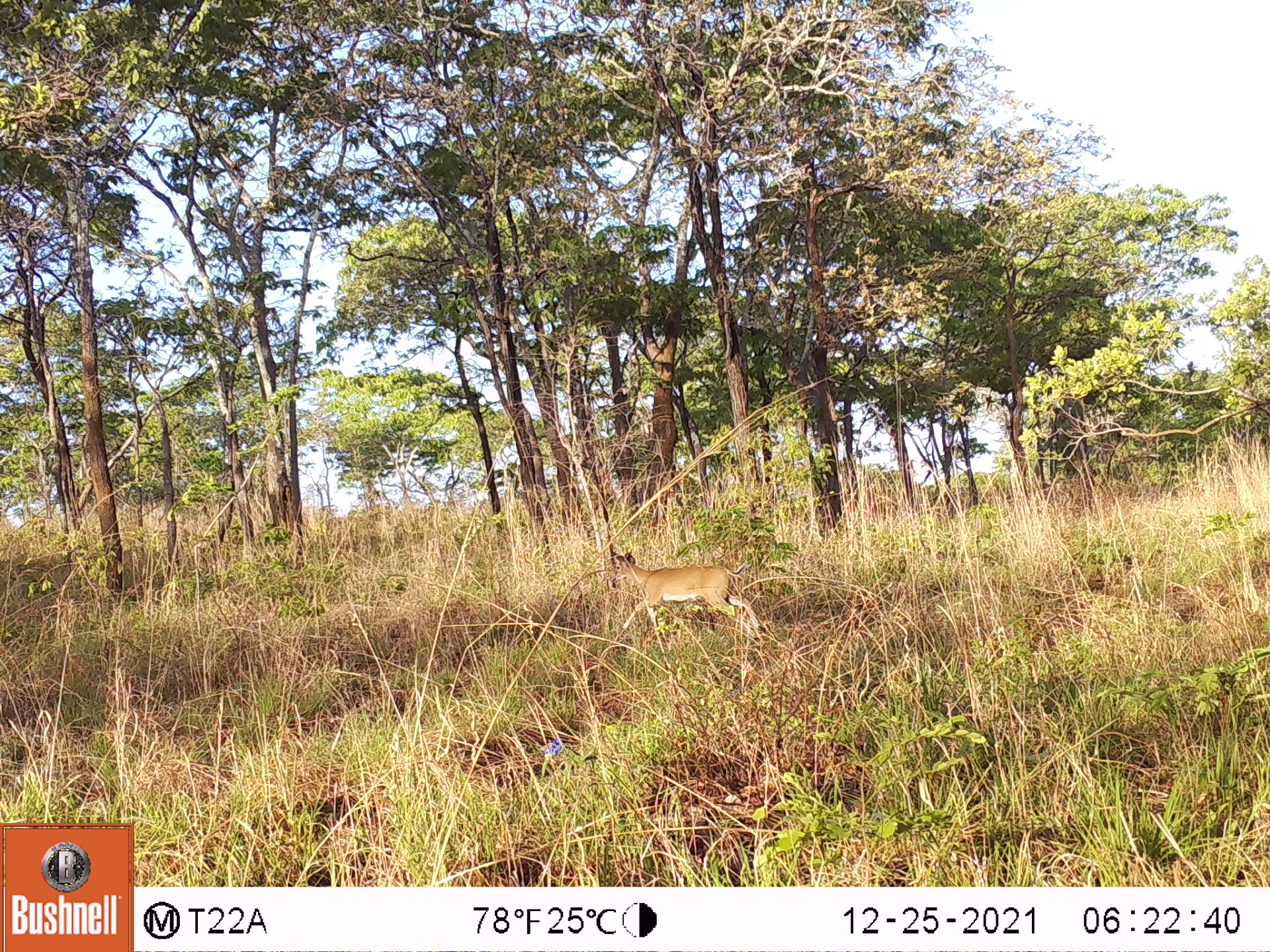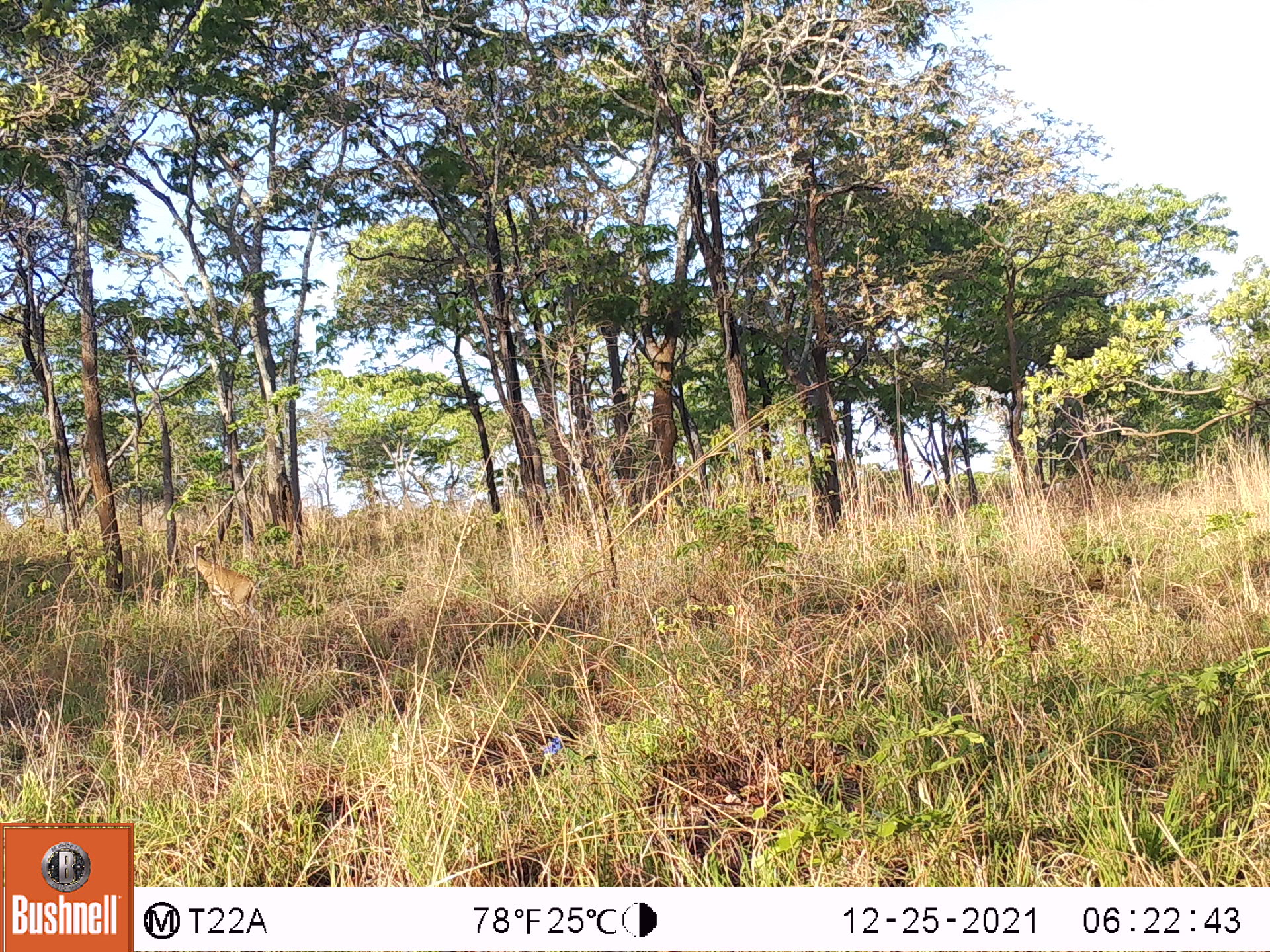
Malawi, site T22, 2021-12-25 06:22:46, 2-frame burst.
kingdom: Animalia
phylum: Chordata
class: Mammalia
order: Artiodactyla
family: Bovidae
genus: Sylvicapra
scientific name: Sylvicapra grimmia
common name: common duiker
Common duiker (Sylvicapra grimmia), count 1.